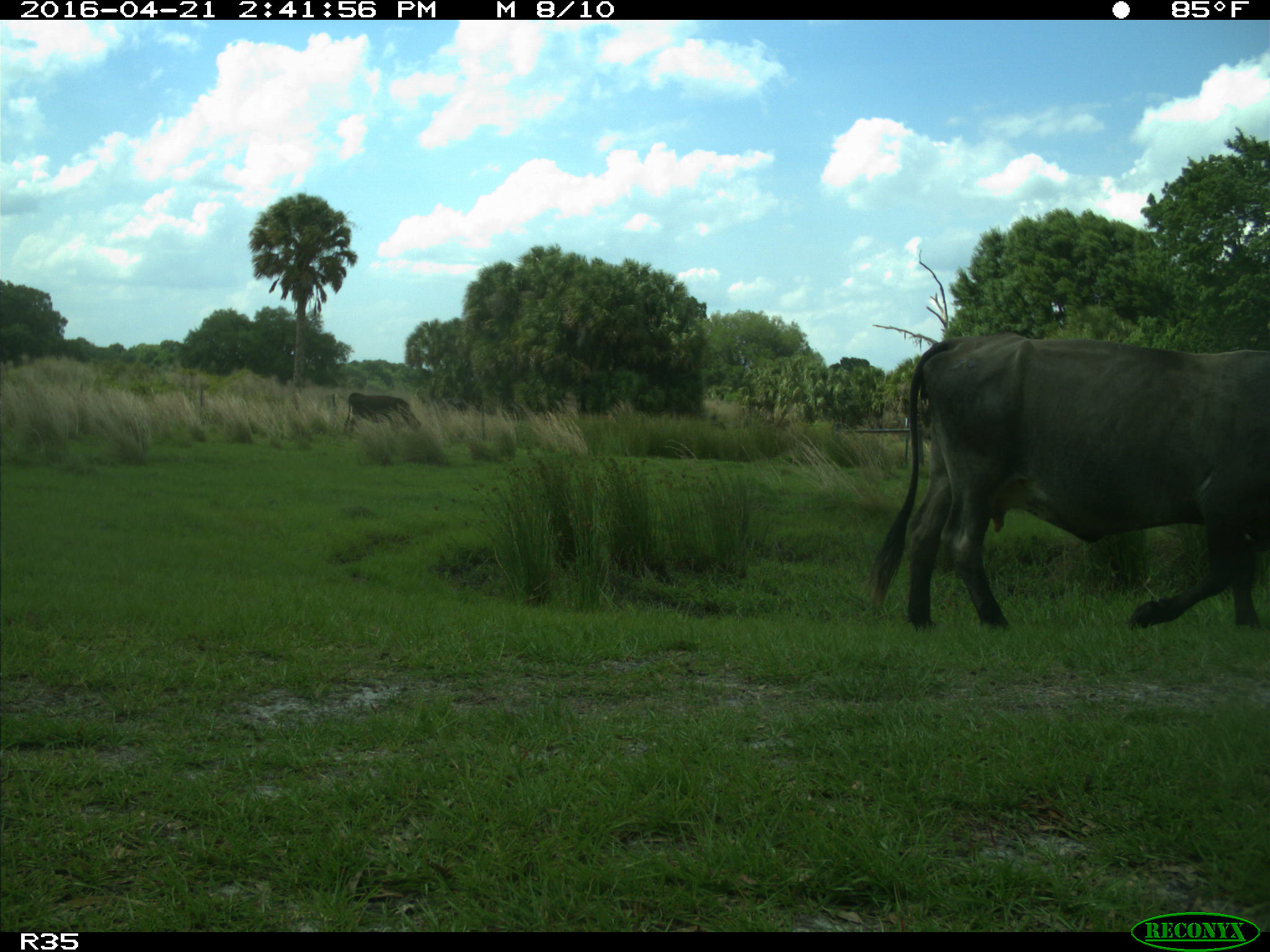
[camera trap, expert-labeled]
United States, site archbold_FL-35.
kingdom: Animalia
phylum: Chordata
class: Mammalia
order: Artiodactyla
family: Bovidae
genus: Bos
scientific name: Bos taurus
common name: domestic cow